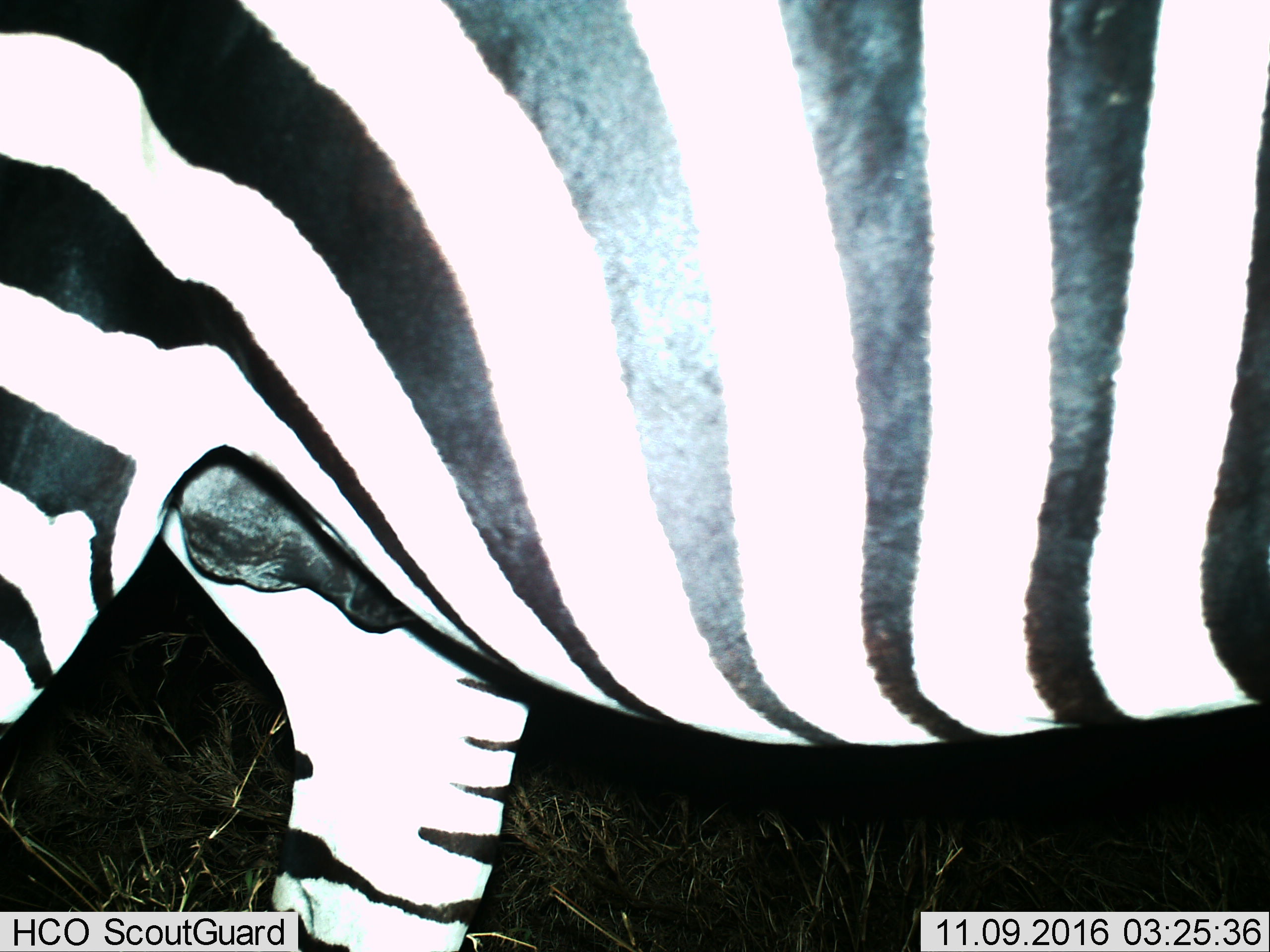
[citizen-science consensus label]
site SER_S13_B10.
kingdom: Animalia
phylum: Chordata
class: Mammalia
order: Perissodactyla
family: Equidae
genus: Equus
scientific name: Equus quagga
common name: plains zebra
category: zebraplains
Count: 1.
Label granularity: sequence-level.